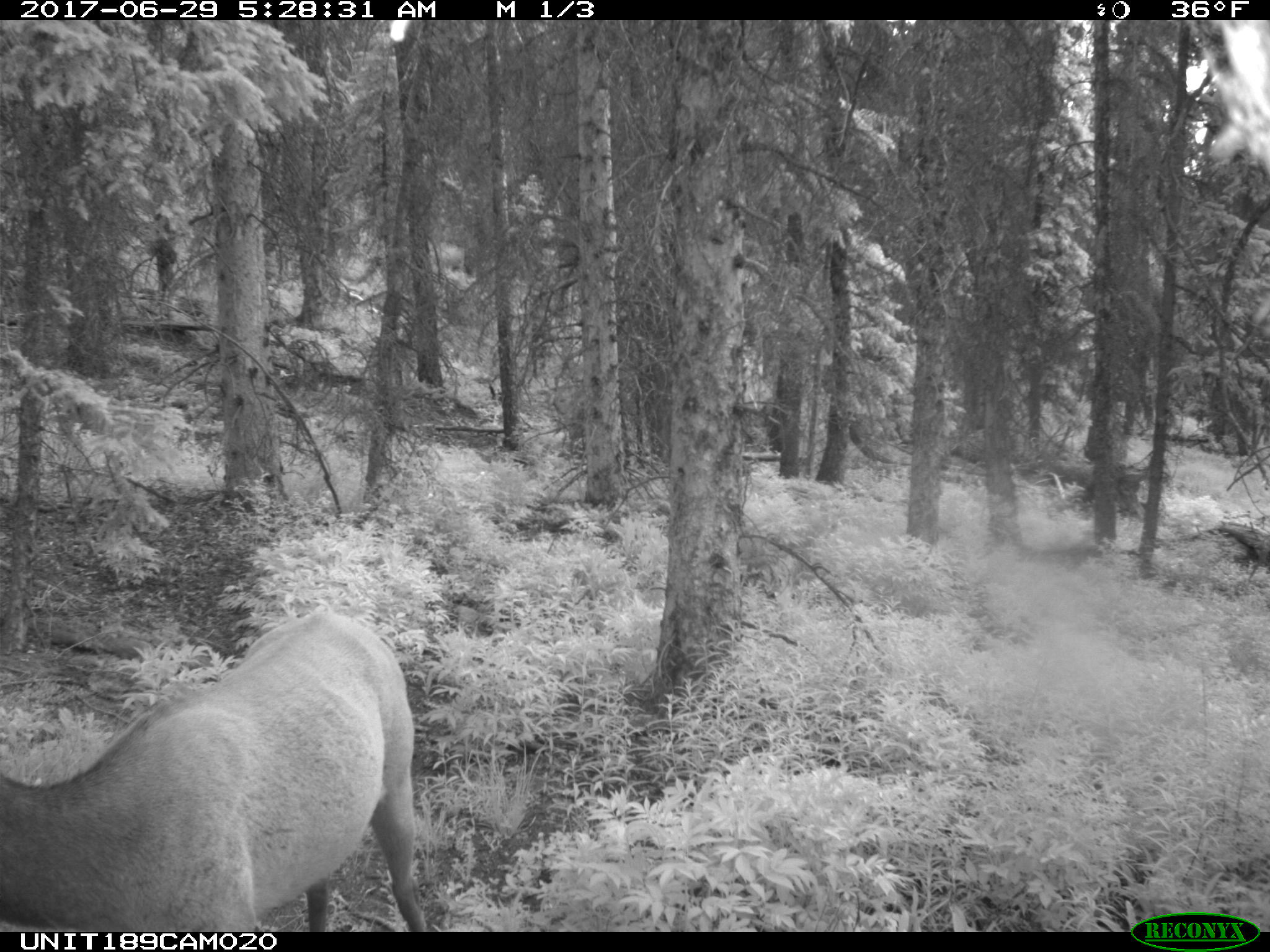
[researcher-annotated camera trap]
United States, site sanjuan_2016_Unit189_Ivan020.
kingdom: Animalia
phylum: Chordata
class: Mammalia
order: Artiodactyla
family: Cervidae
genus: Cervus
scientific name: Cervus elaphus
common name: red deer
Cervus elaphus (red deer).